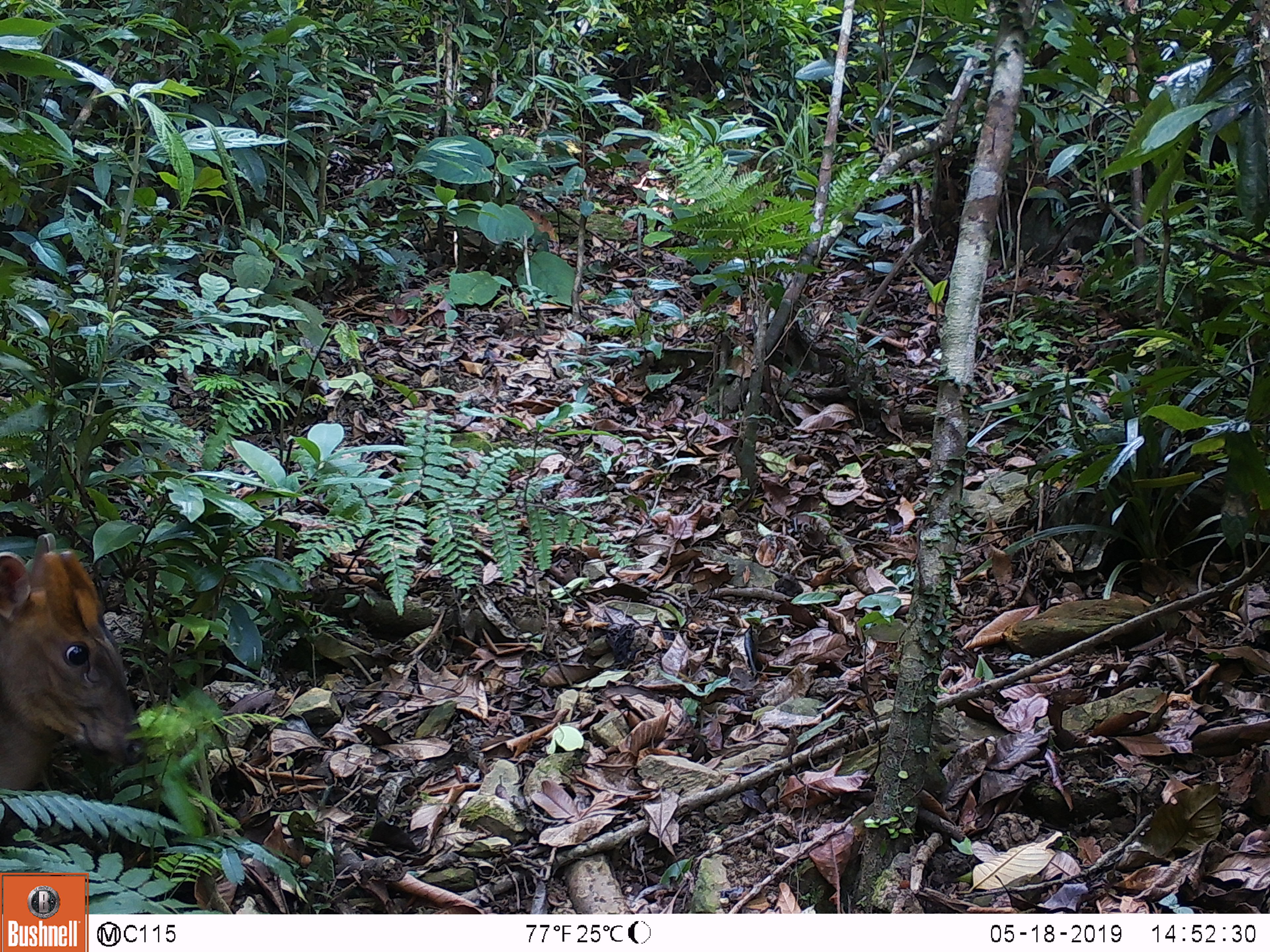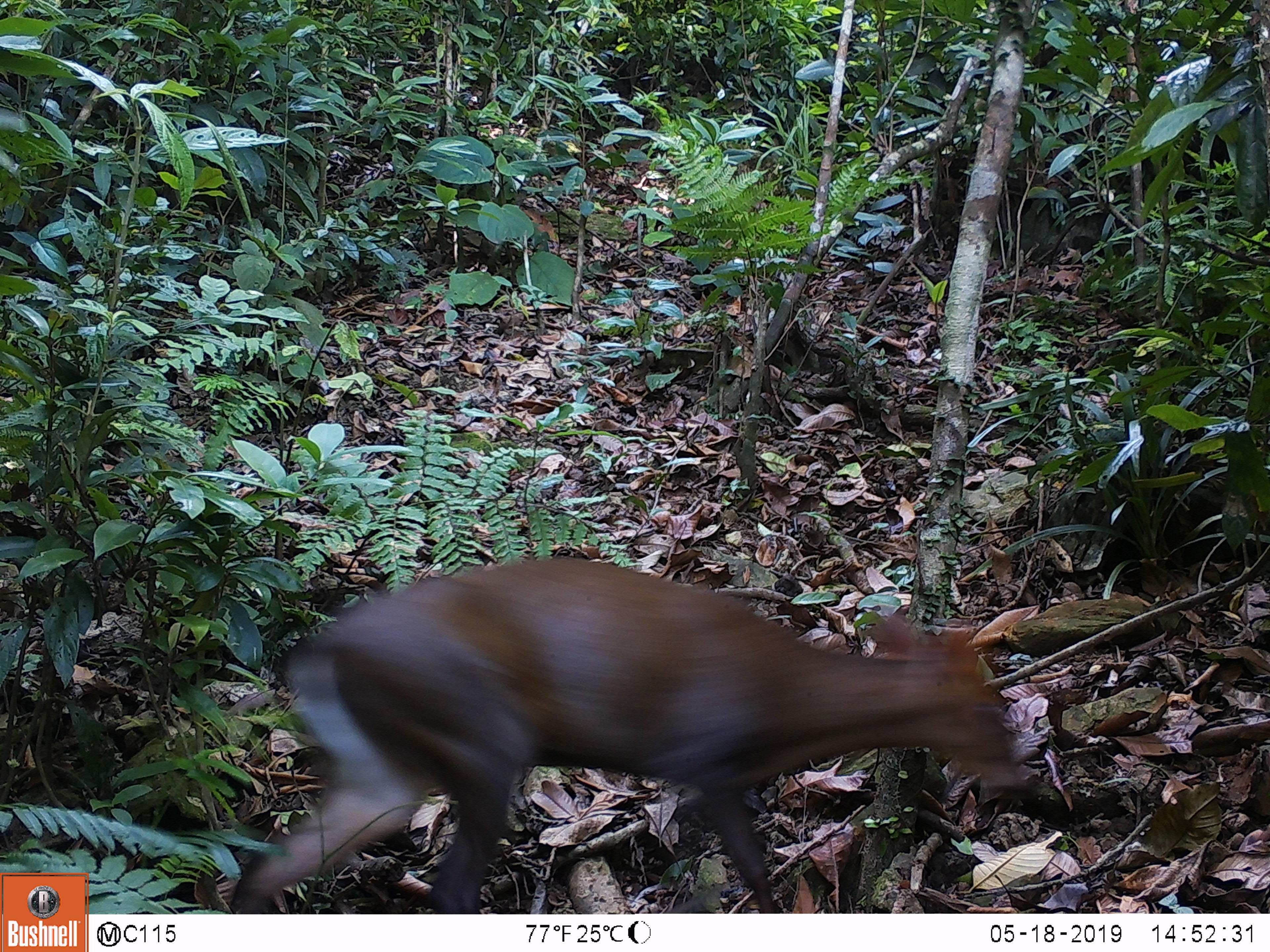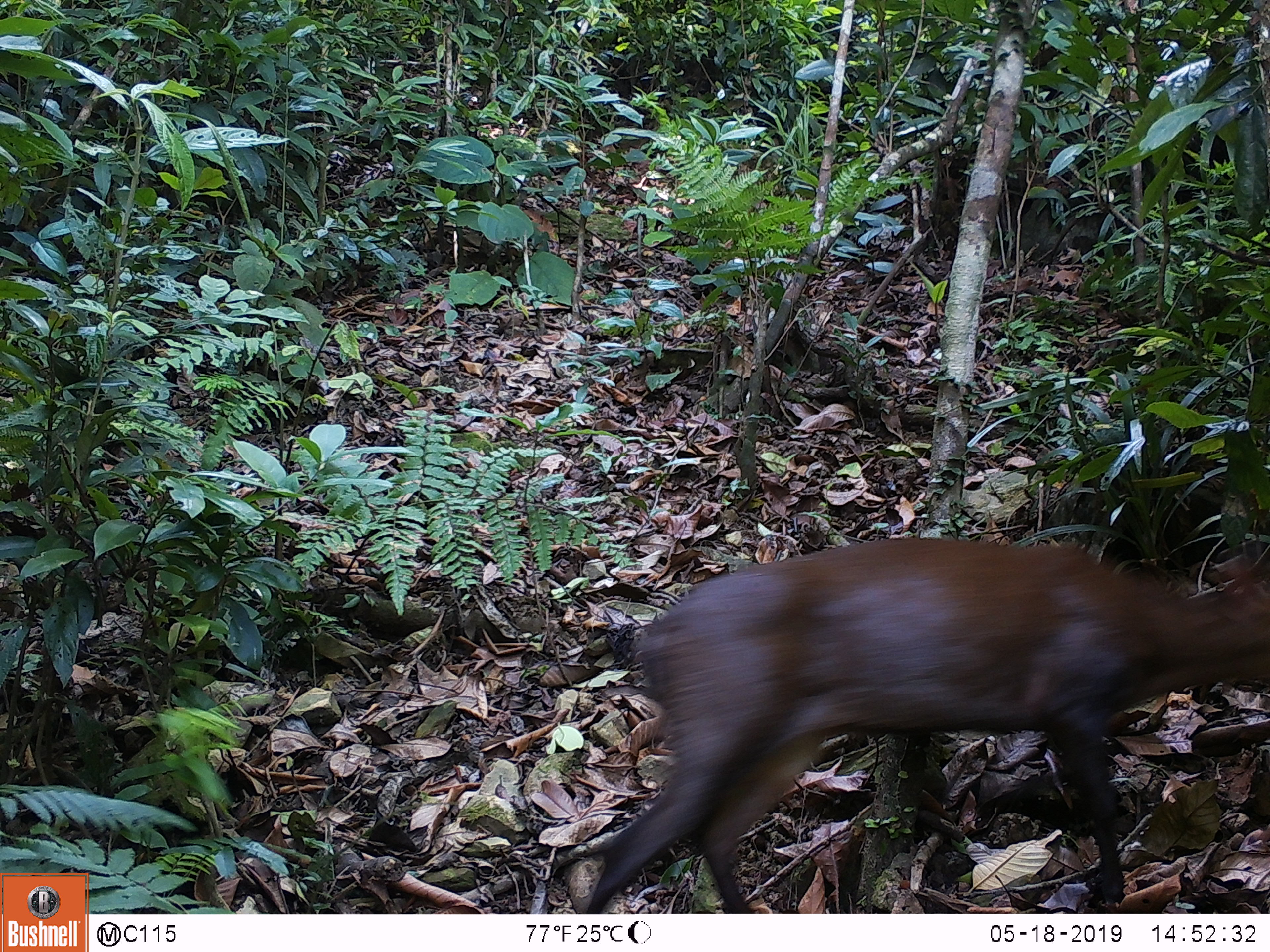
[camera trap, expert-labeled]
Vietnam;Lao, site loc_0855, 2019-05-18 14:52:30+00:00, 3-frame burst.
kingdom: Animalia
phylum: Chordata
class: Mammalia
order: Artiodactyla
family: Cervidae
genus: Muntiacus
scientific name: Muntiacus rooseveltorum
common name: roosevelt's muntjac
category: roosevelts muntjac group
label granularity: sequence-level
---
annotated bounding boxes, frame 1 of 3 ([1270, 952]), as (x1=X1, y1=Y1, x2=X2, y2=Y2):
roosevelts muntjac group: (x1=0, y1=530, x2=148, y2=794)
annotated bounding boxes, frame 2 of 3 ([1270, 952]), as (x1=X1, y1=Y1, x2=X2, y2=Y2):
roosevelts muntjac group: (x1=230, y1=553, x2=1025, y2=914)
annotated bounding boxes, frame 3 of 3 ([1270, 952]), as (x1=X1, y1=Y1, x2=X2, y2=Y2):
roosevelts muntjac group: (x1=584, y1=535, x2=1270, y2=913)